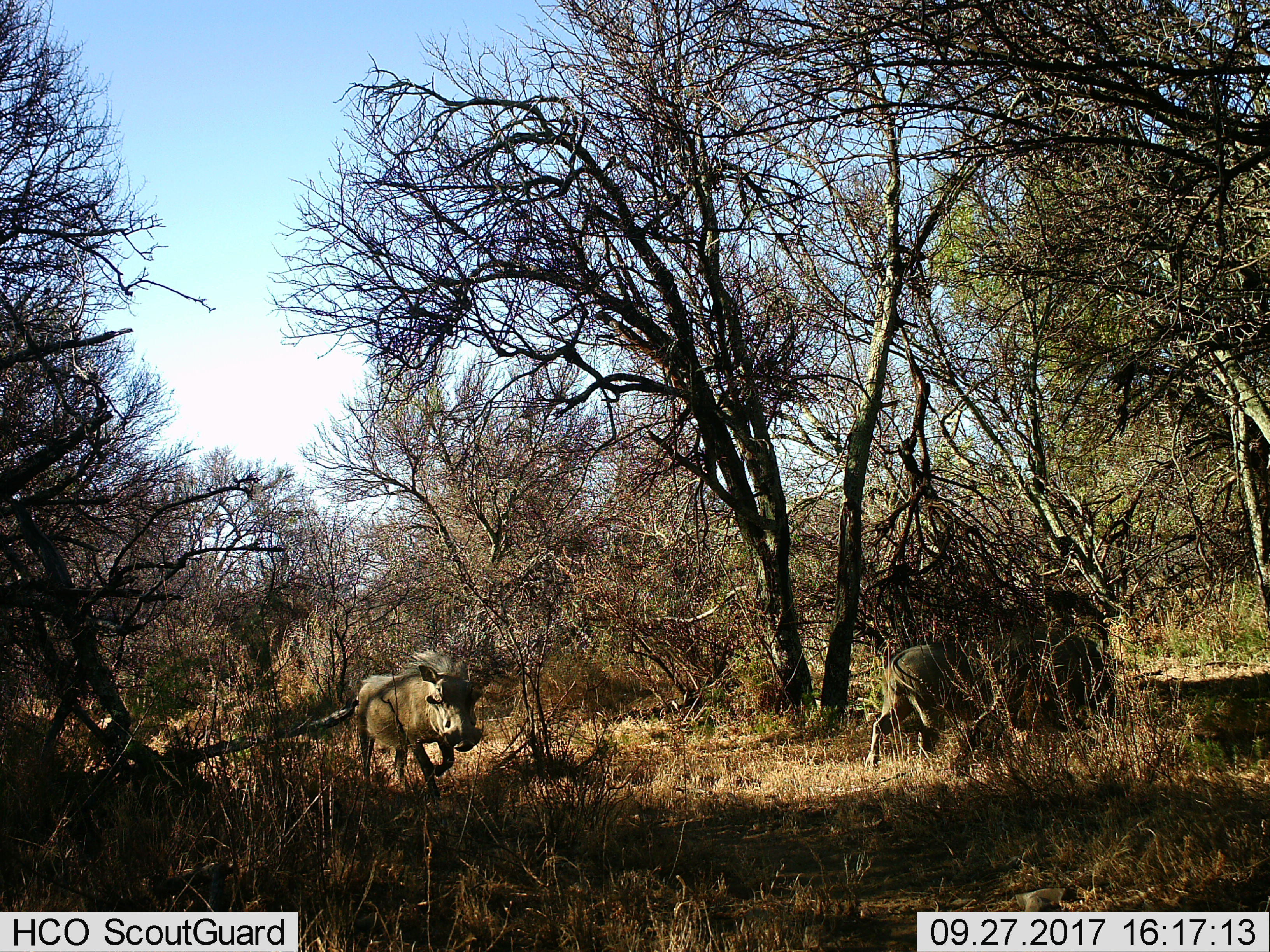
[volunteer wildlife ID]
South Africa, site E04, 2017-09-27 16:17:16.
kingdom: Animalia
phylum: Chordata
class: Mammalia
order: Artiodactyla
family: Suidae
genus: Phacochoerus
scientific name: Phacochoerus africanus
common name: warthog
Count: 2.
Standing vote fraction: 11%.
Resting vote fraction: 0%.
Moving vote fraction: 100%.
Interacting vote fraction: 11%.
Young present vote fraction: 0%.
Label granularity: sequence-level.